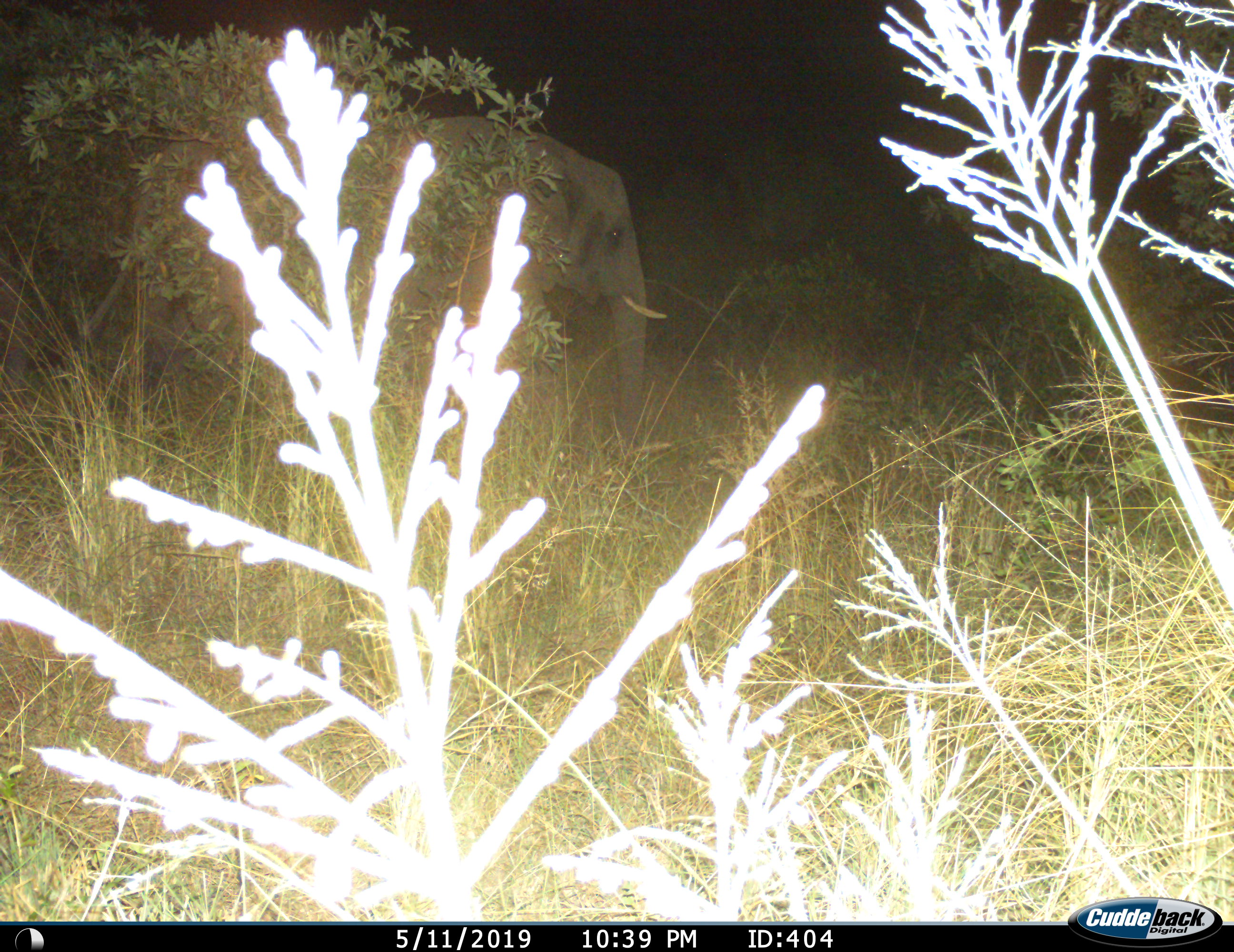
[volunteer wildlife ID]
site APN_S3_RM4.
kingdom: Animalia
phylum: Chordata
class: Mammalia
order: Proboscidea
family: Elephantidae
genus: Loxodonta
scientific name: Loxodonta africana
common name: african bush elephant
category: elephant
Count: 1.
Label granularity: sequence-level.